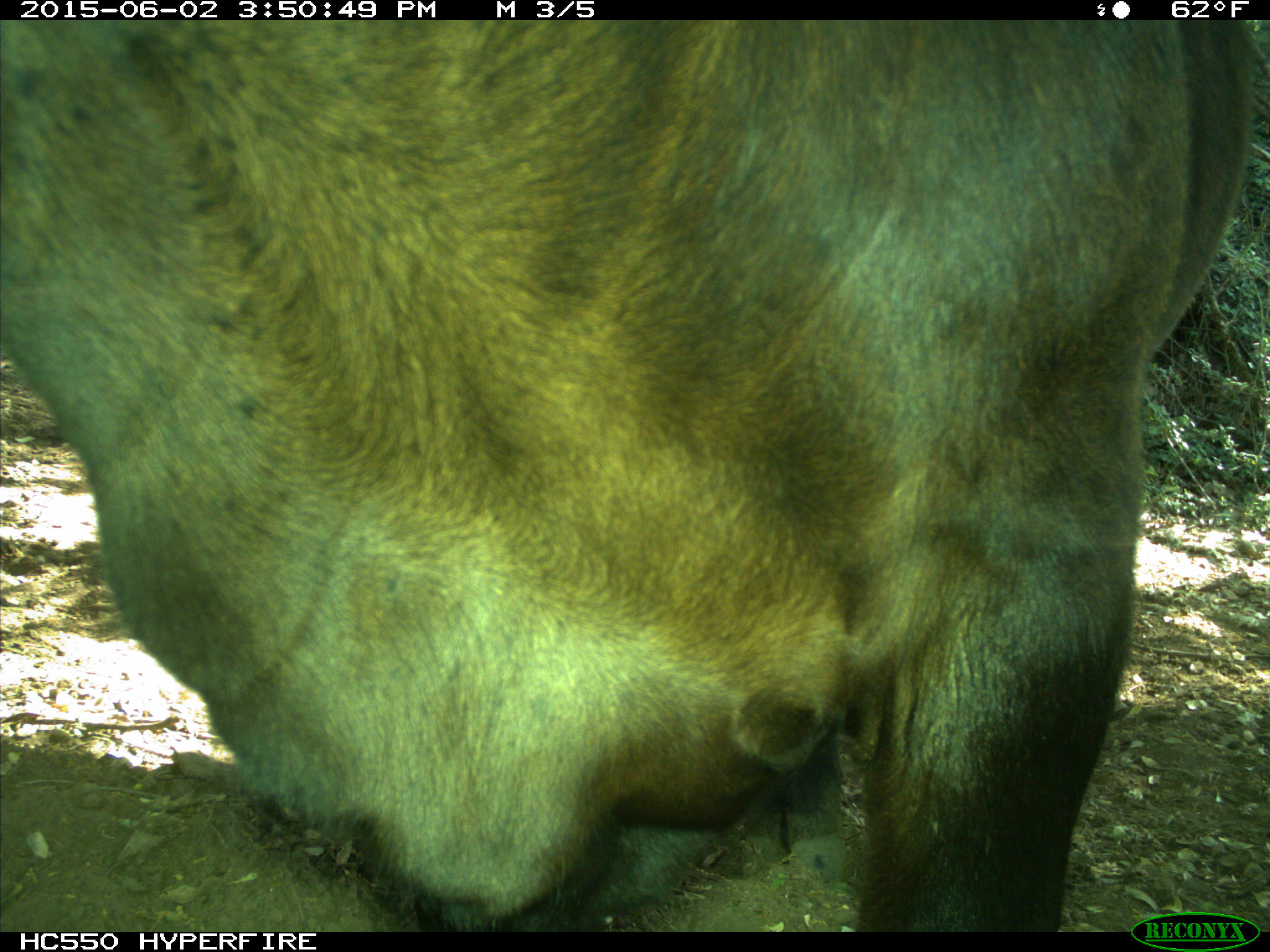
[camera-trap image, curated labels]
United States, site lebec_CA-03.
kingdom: Animalia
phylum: Chordata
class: Mammalia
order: Artiodactyla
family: Bovidae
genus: Bos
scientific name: Bos taurus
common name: domestic cow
Bos taurus (domestic cow).